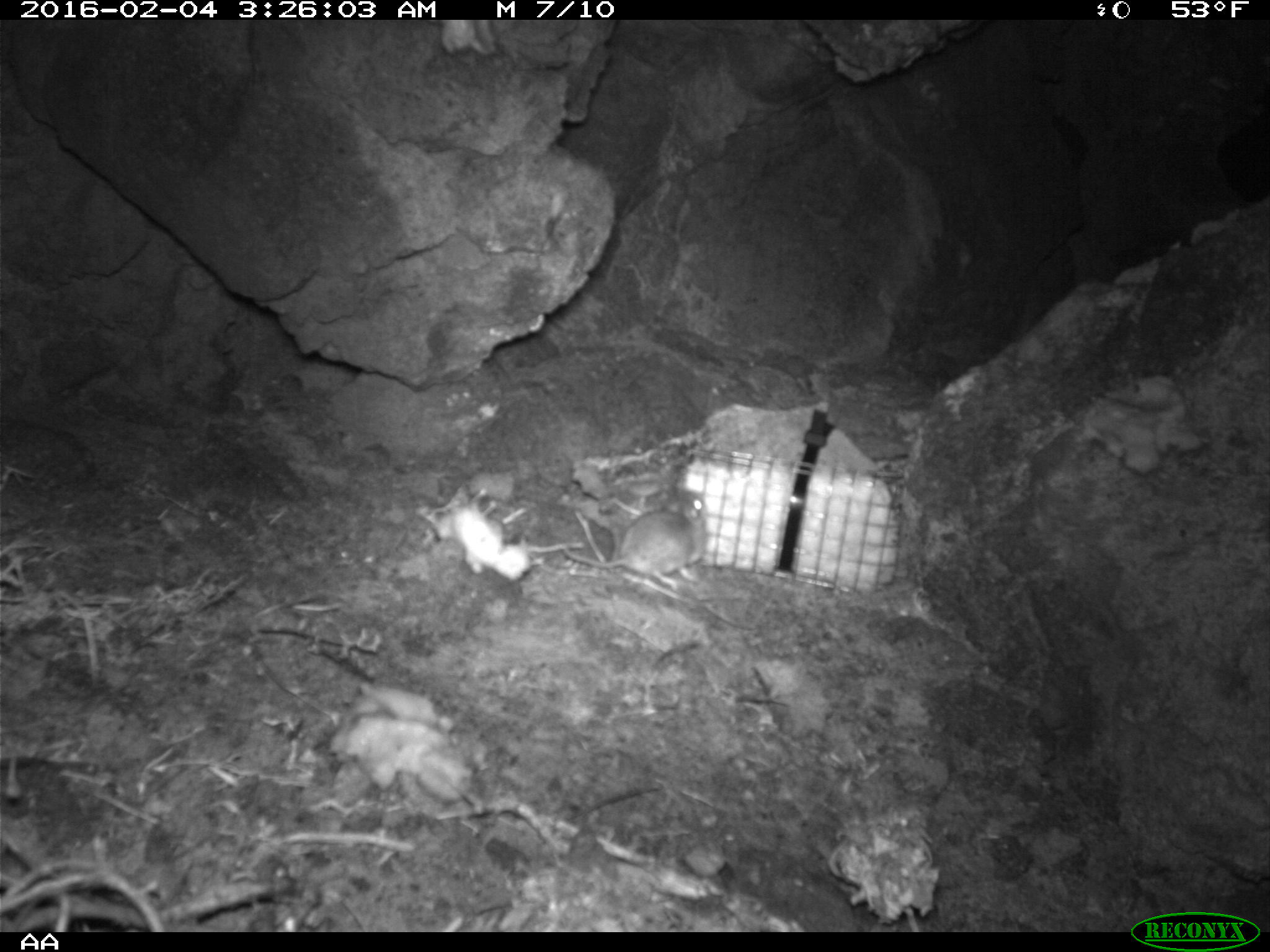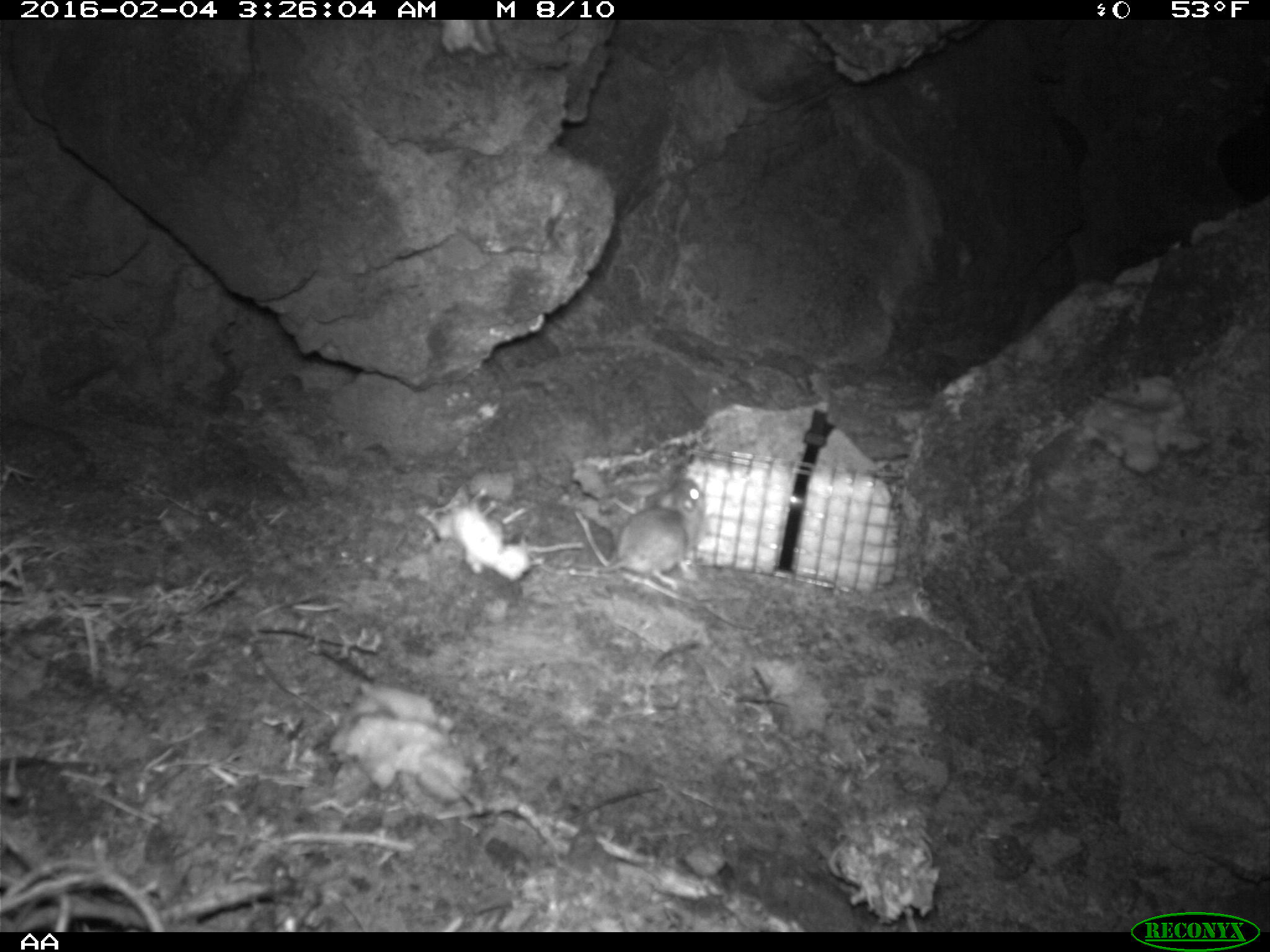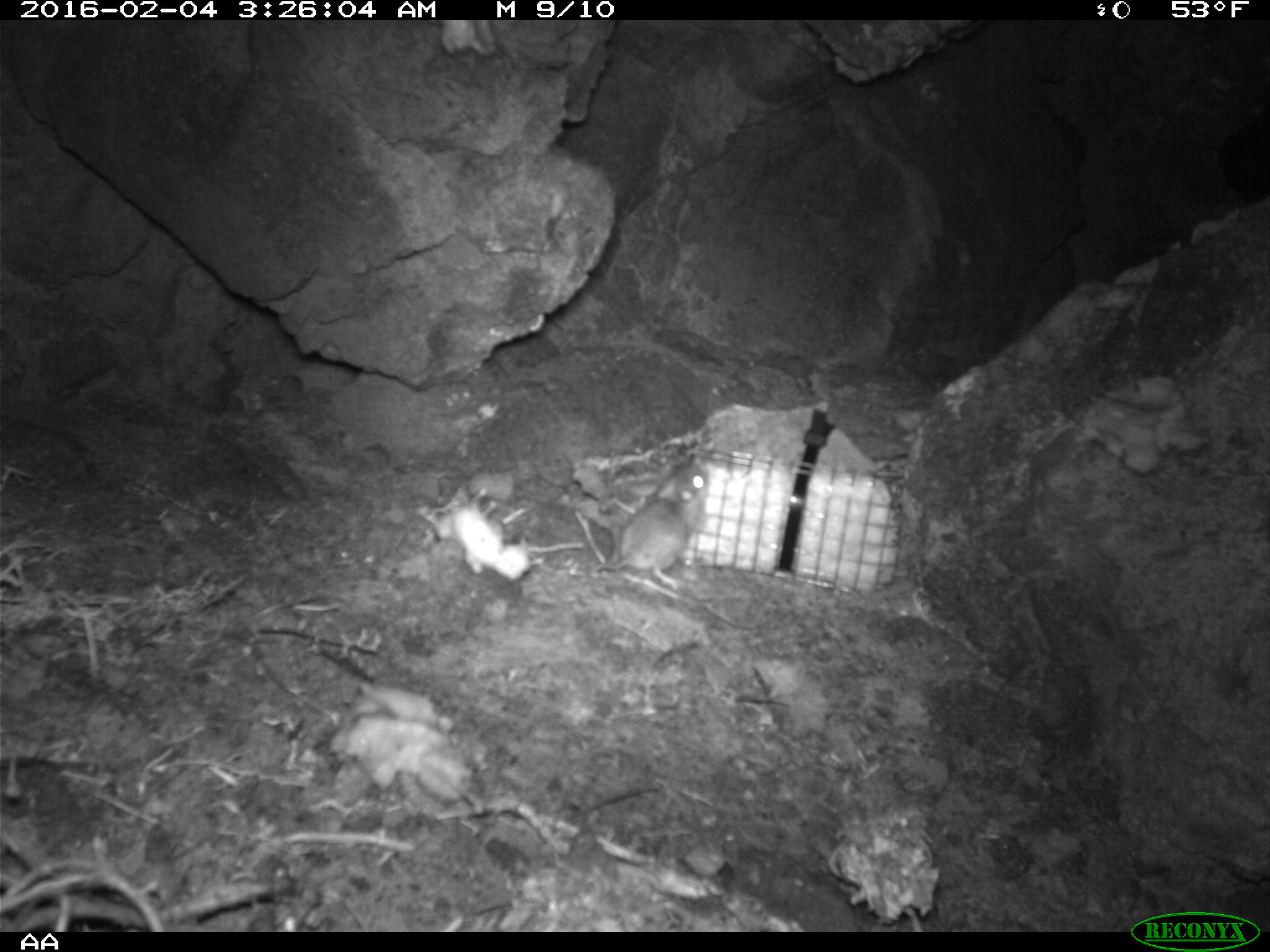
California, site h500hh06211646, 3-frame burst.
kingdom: Animalia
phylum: Chordata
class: Mammalia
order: Rodentia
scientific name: Rodentia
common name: rodent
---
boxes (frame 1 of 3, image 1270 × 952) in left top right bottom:
rodent: 559 487 709 591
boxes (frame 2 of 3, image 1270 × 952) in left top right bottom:
rodent: 567 475 706 589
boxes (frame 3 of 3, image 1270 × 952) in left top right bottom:
rodent: 593 462 708 576